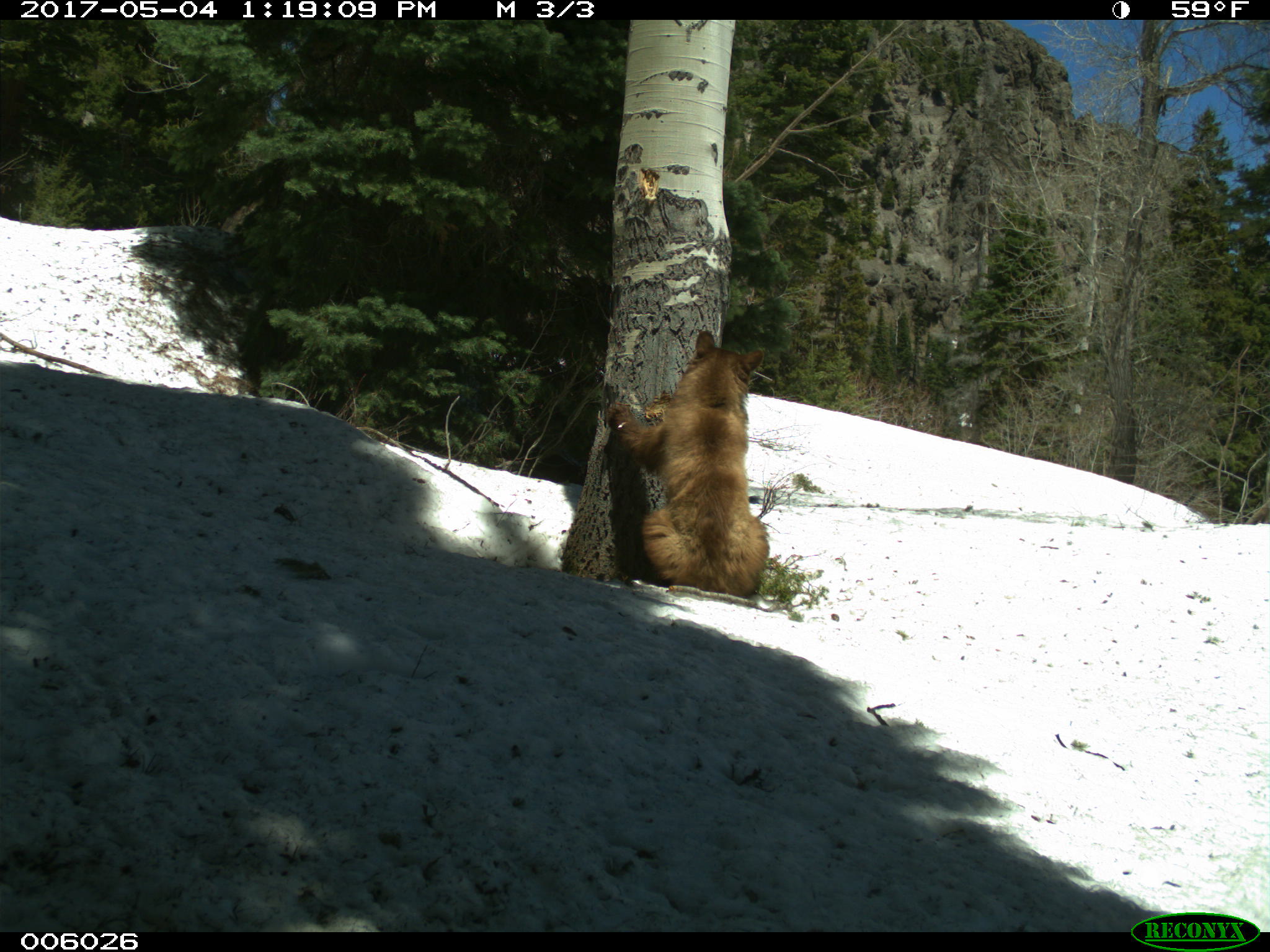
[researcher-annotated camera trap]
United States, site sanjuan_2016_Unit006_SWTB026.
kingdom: Animalia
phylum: Chordata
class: Mammalia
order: Carnivora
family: Ursidae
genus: Ursus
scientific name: Ursus americanus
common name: american black bear